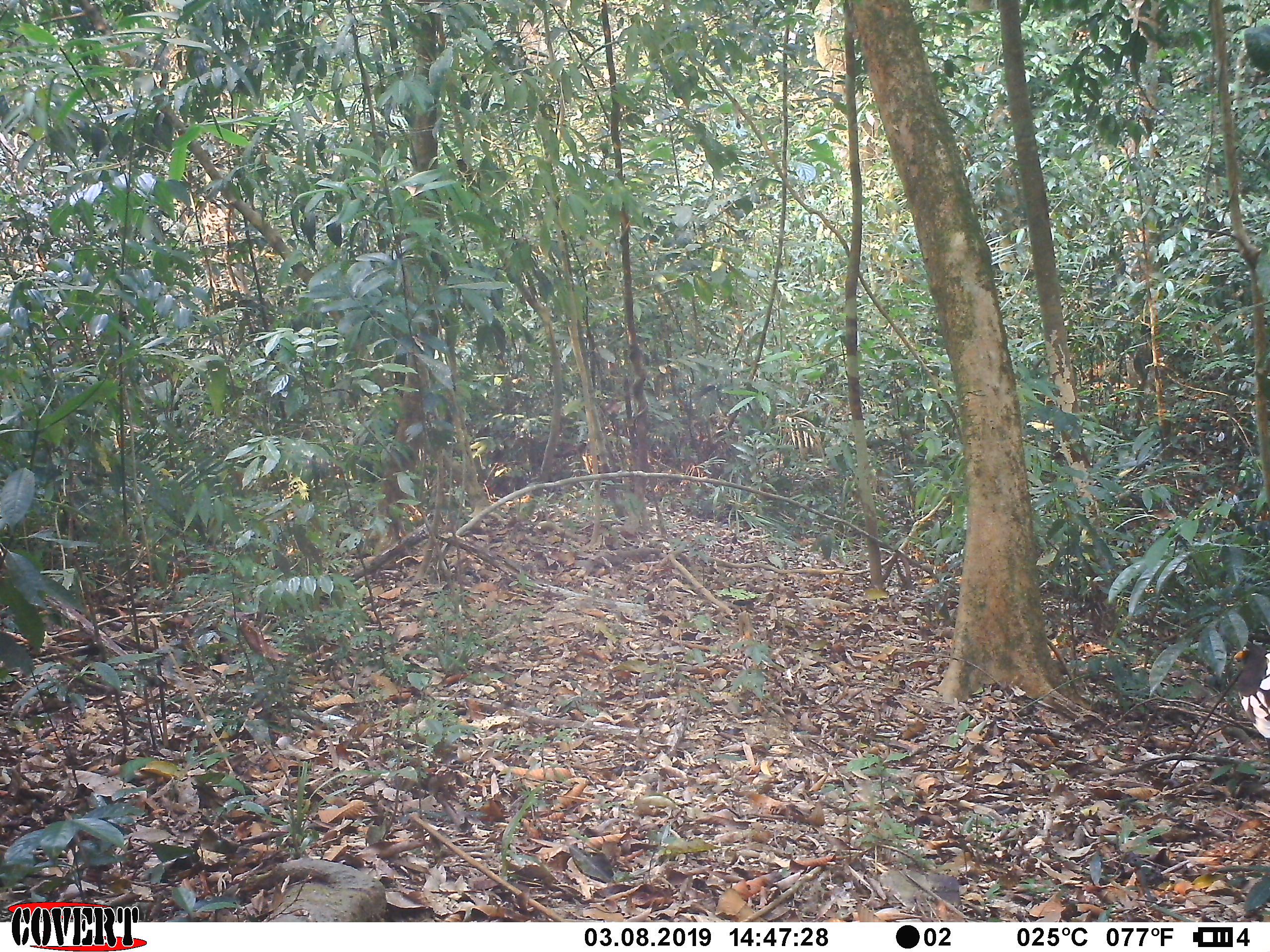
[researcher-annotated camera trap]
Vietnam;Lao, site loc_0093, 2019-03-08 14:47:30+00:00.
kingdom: Animalia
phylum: Chordata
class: Aves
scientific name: Aves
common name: bird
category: unidentified bird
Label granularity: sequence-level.